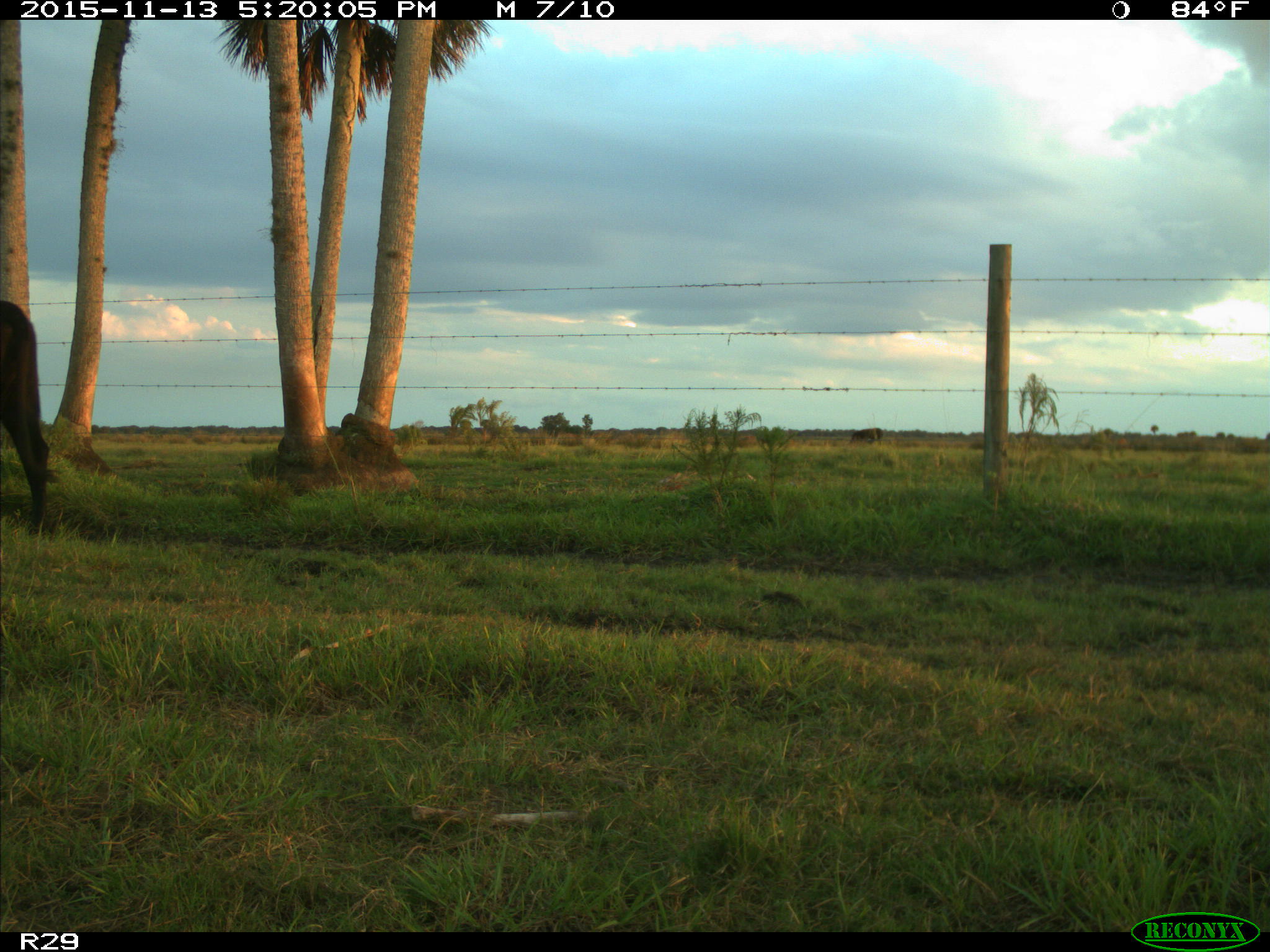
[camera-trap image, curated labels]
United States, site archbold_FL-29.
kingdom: Animalia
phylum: Chordata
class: Mammalia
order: Artiodactyla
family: Bovidae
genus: Bos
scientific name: Bos taurus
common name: domestic cow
Bos taurus (domestic cow).